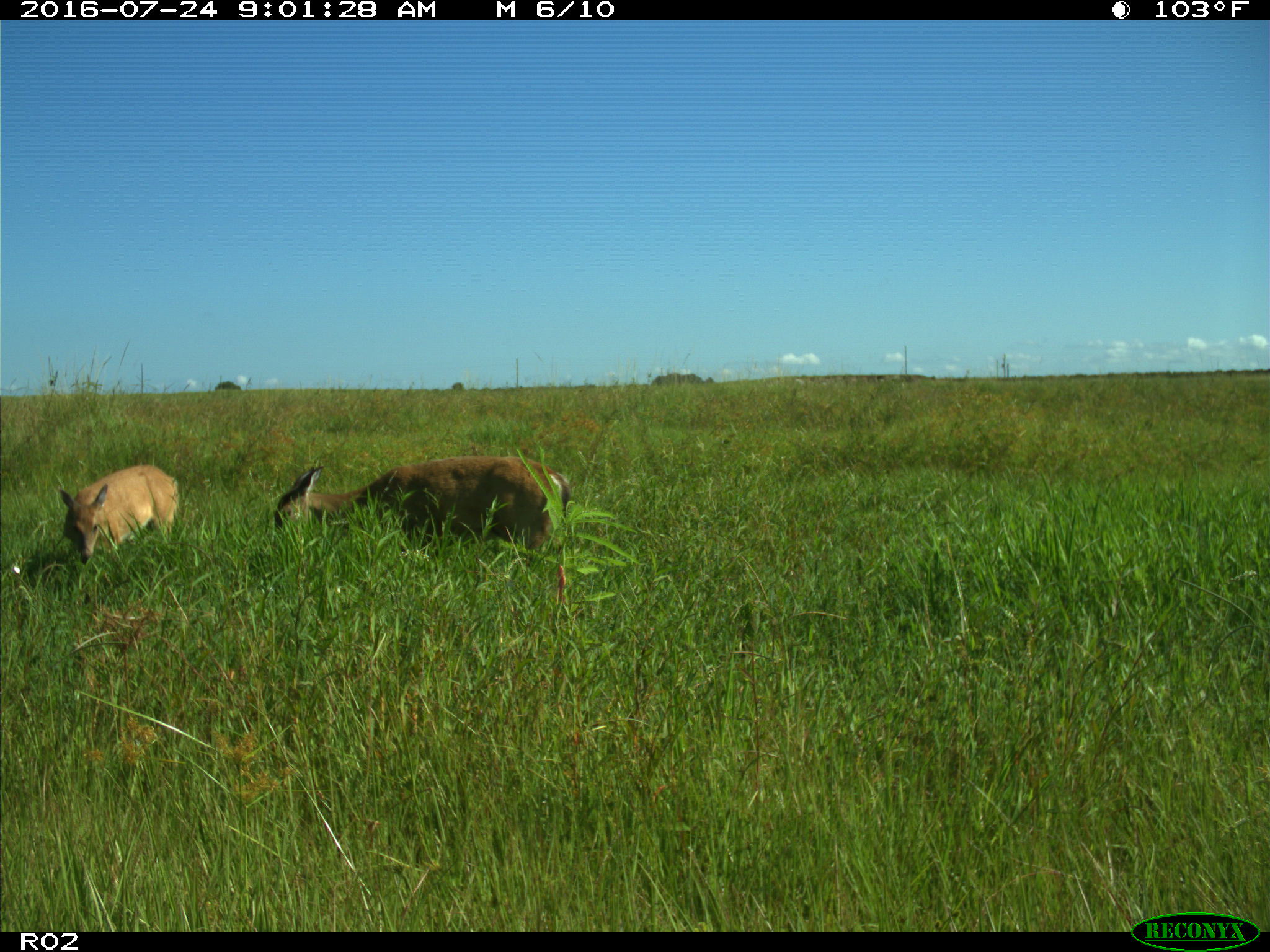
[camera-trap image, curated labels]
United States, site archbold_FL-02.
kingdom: Animalia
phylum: Chordata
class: Mammalia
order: Artiodactyla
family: Cervidae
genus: Odocoileus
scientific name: Odocoileus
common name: deer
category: unidentified deer